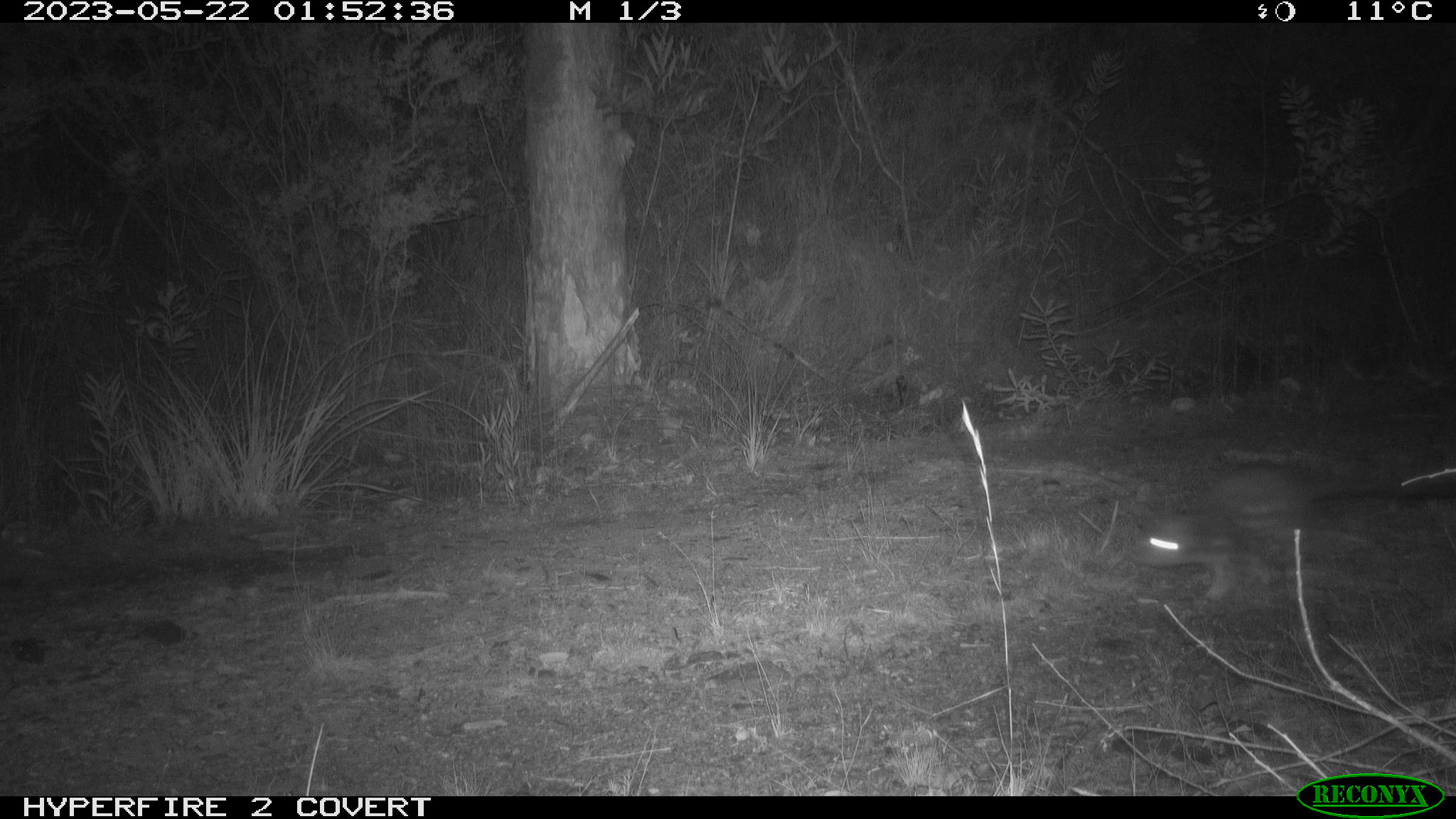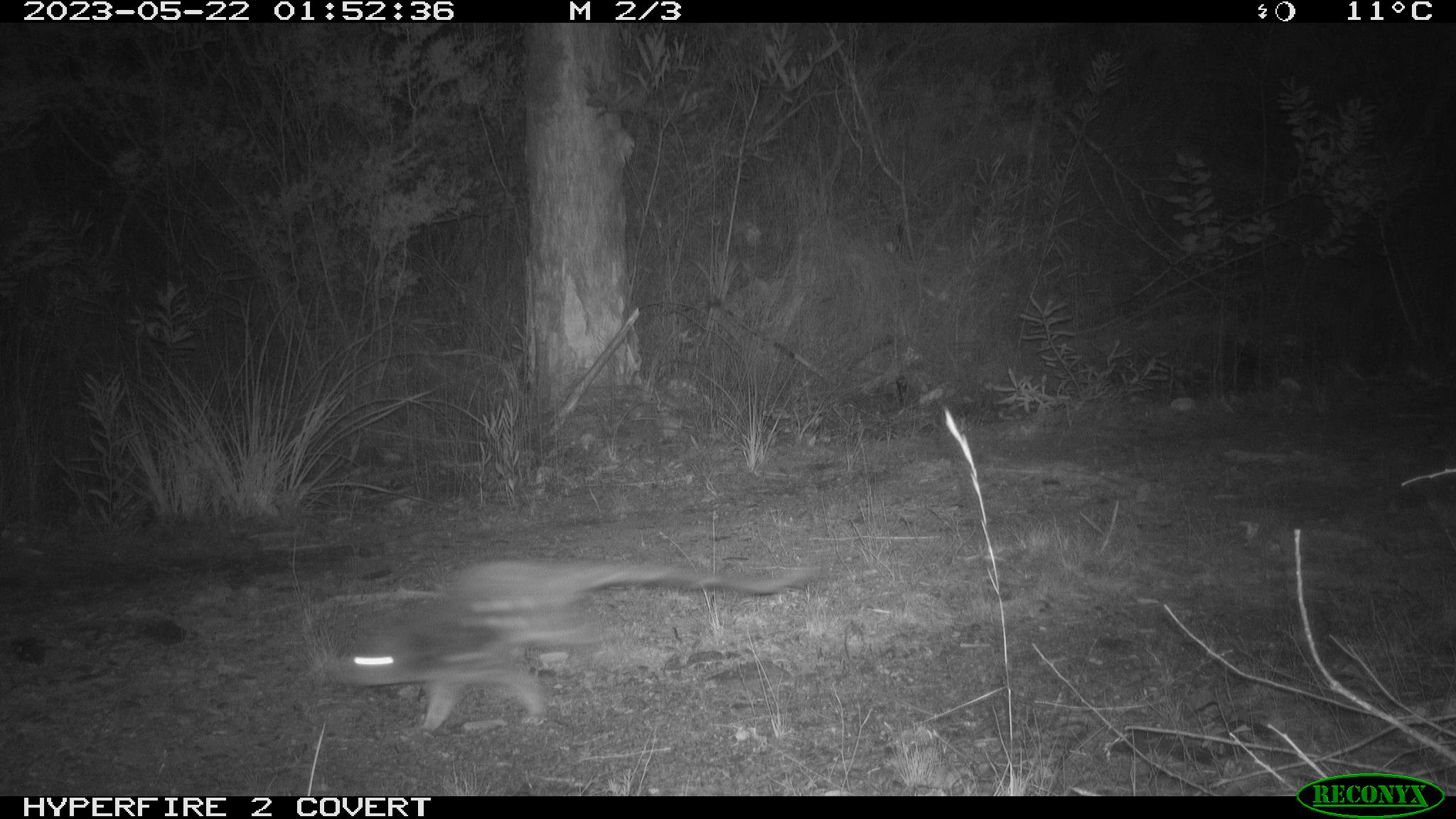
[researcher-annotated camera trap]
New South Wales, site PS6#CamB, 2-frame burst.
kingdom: Animalia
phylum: Chordata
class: Mammalia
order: Dasyuromorphia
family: Dasyuridae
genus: Dasyurus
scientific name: Dasyurus maculatus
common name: spotted-tailed quoll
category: quoll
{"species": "quoll (spotted-tailed quoll) (Dasyurus maculatus)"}